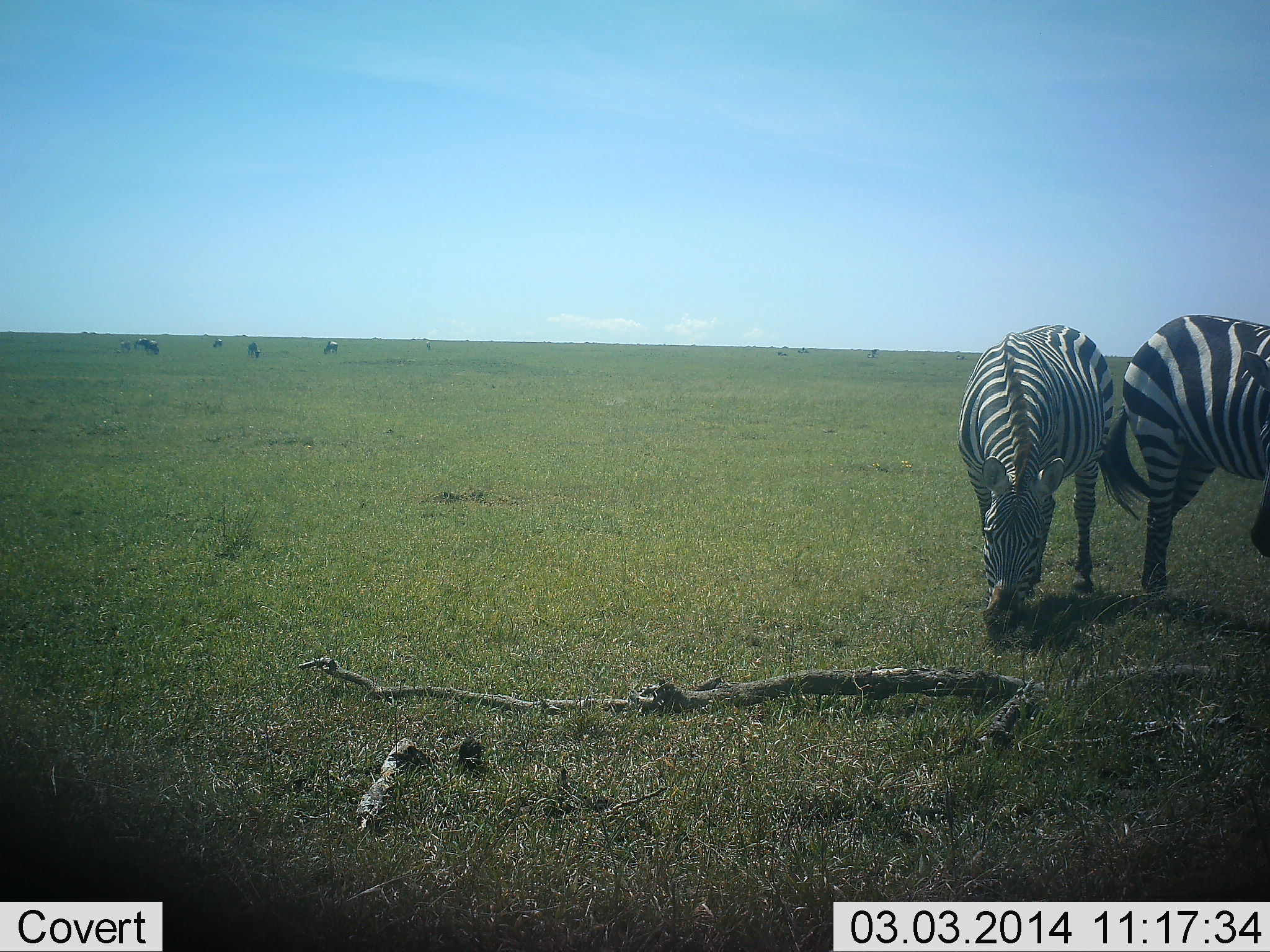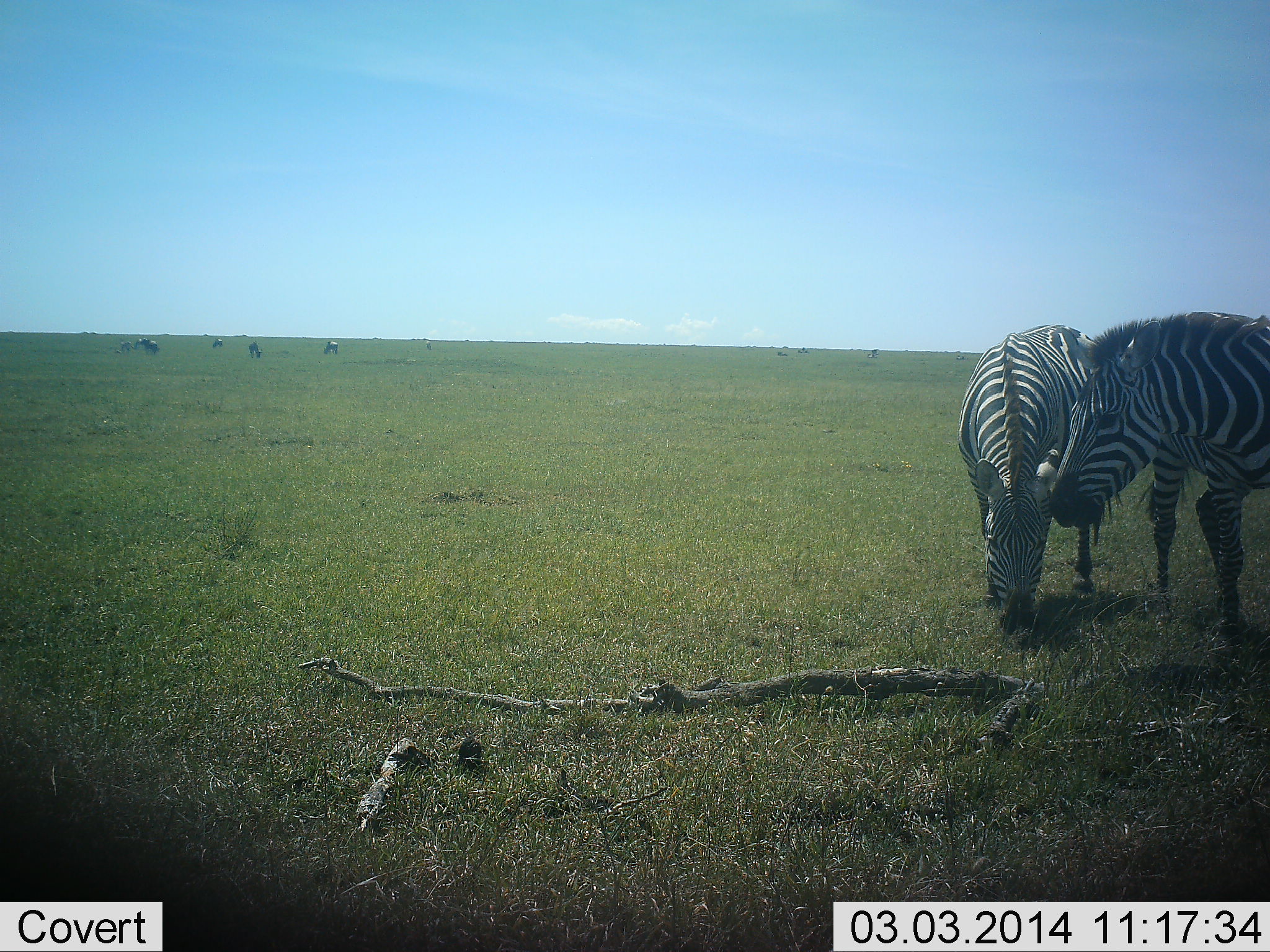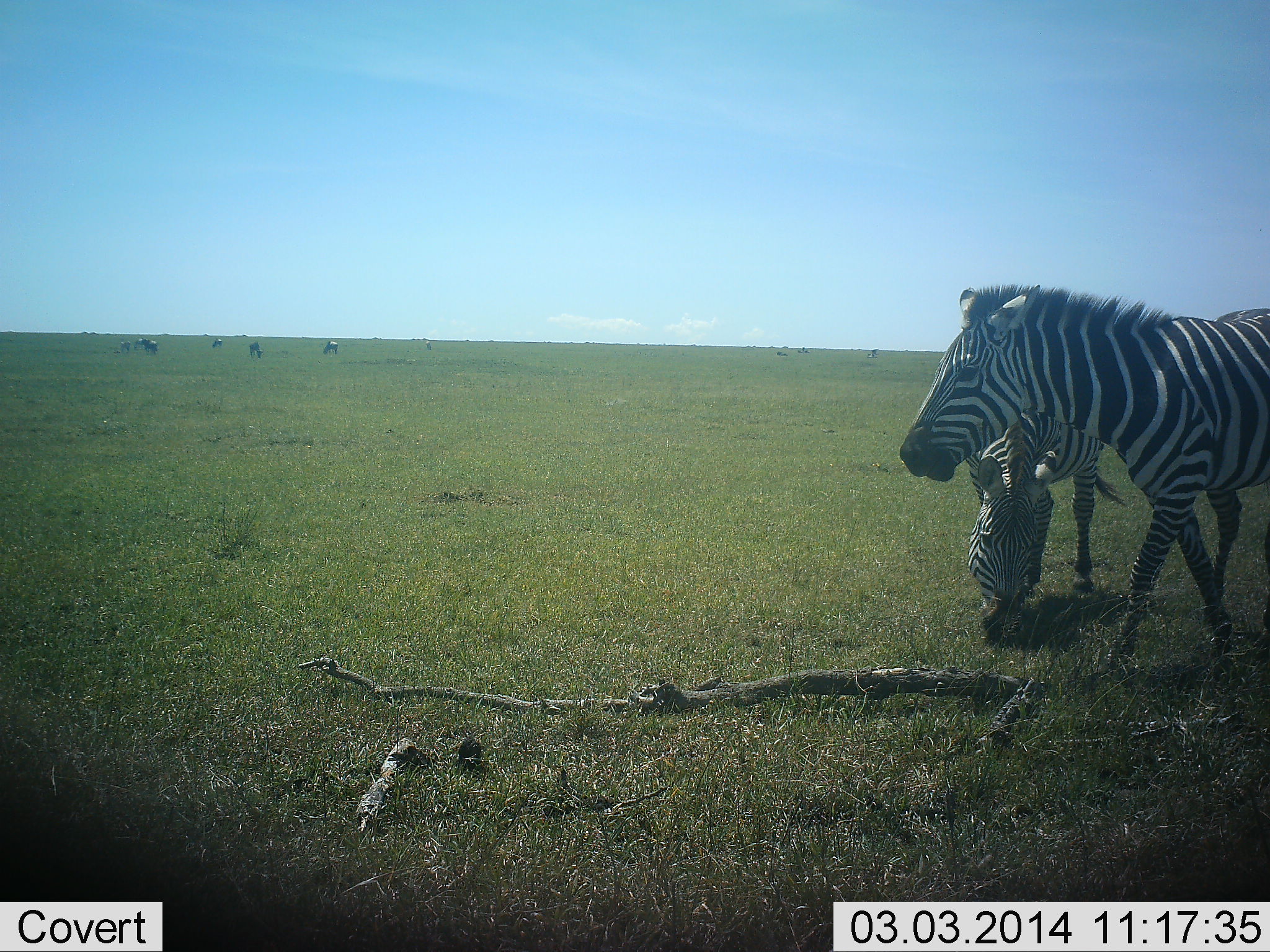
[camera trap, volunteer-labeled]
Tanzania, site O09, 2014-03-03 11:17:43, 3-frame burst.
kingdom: Animalia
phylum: Chordata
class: Mammalia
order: Perissodactyla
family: Equidae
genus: Equus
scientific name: Equus quagga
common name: plains zebra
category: zebra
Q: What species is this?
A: Zebra (plains zebra) (Equus quagga).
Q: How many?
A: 2.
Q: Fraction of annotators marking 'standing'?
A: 18%.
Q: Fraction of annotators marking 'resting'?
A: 0%.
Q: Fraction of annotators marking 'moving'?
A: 55%.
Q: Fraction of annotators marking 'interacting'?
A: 27%.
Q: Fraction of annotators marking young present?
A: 0%.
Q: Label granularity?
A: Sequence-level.